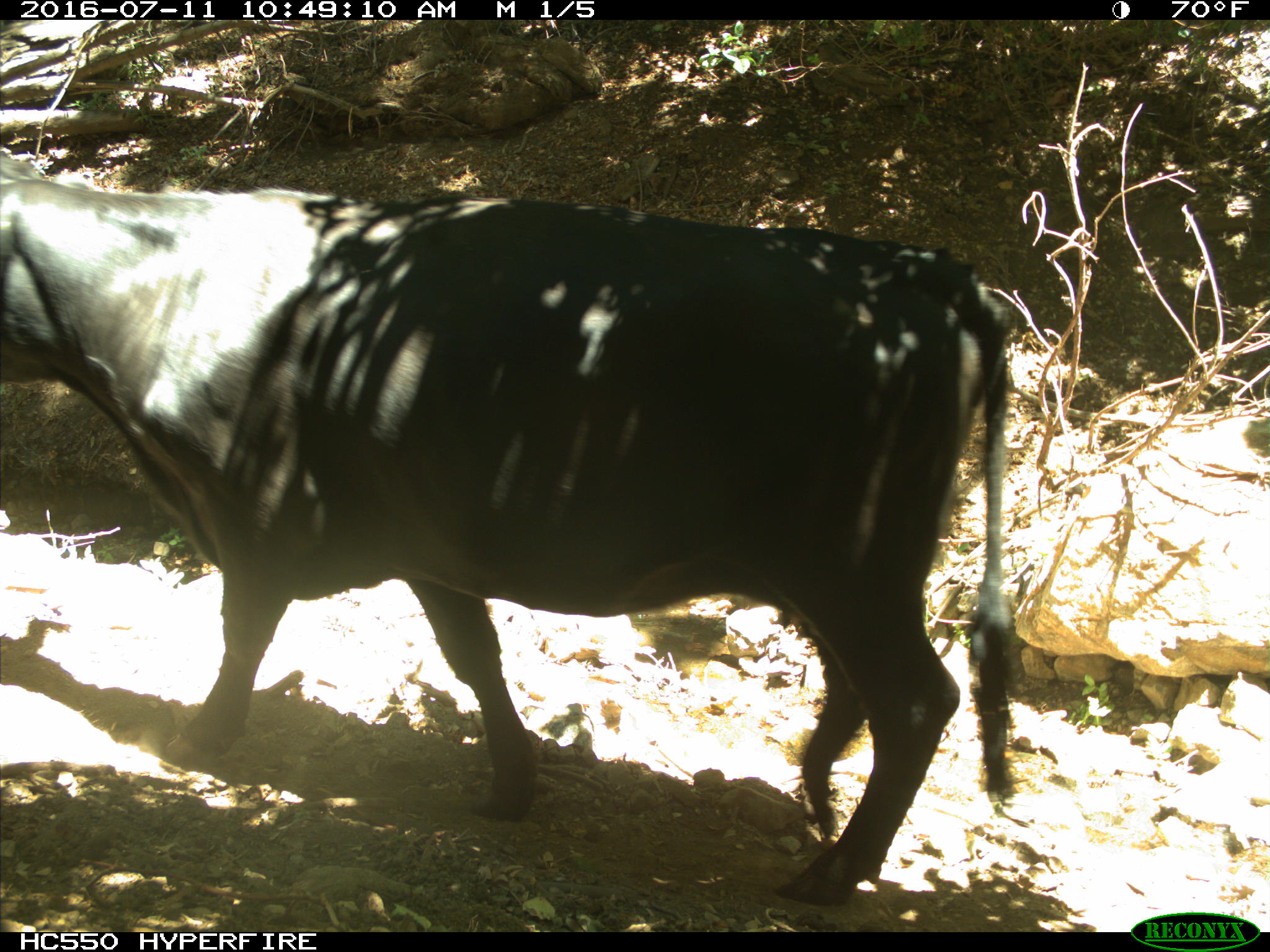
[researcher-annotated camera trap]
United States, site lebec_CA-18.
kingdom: Animalia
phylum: Chordata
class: Mammalia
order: Artiodactyla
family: Bovidae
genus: Bos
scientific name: Bos taurus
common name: domestic cow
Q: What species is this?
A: Bos taurus (domestic cow).